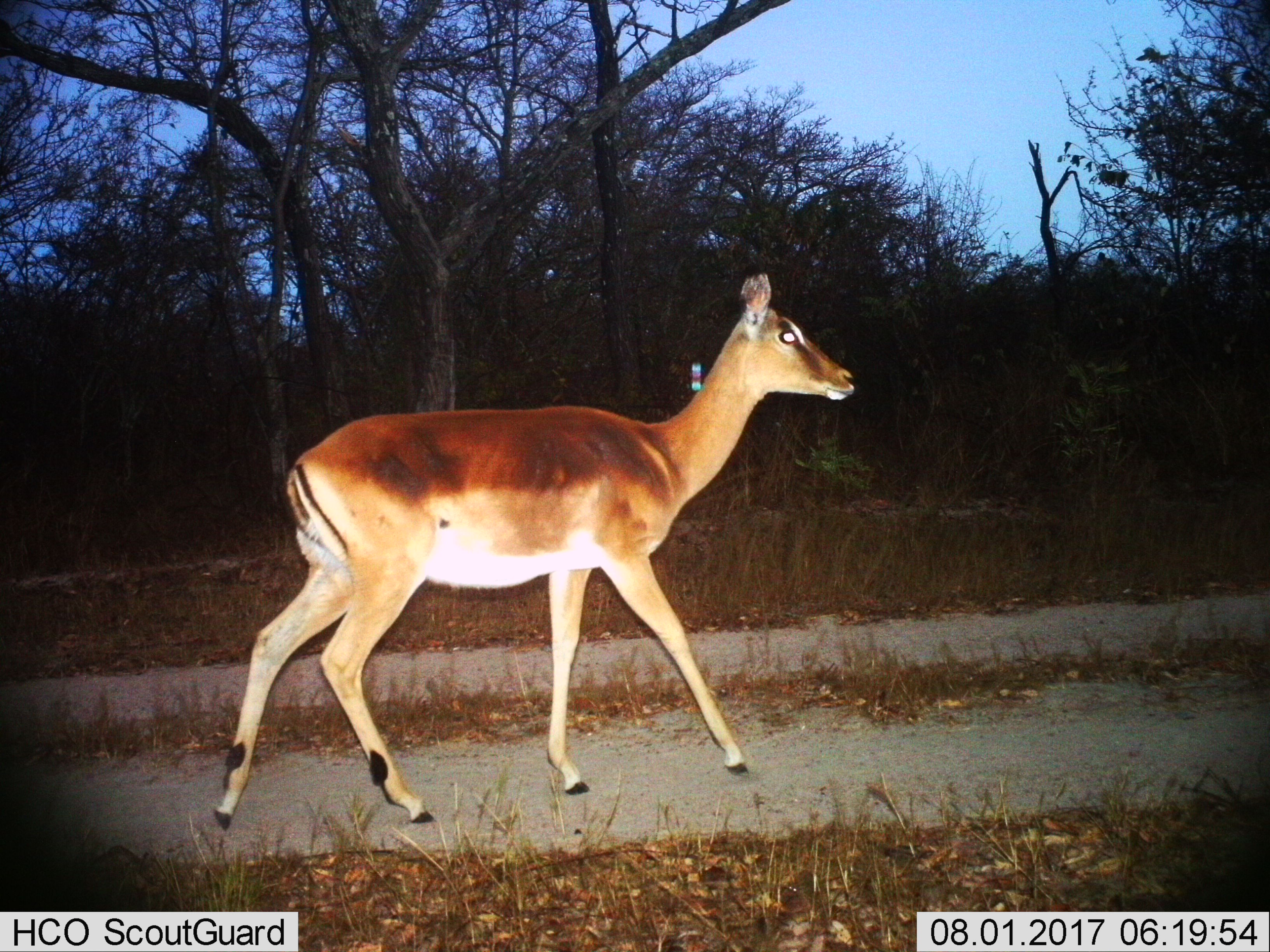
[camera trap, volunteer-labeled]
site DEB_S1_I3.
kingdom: Animalia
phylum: Chordata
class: Mammalia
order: Artiodactyla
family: Bovidae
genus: Aepyceros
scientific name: Aepyceros melampus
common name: impala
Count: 1.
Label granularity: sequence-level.